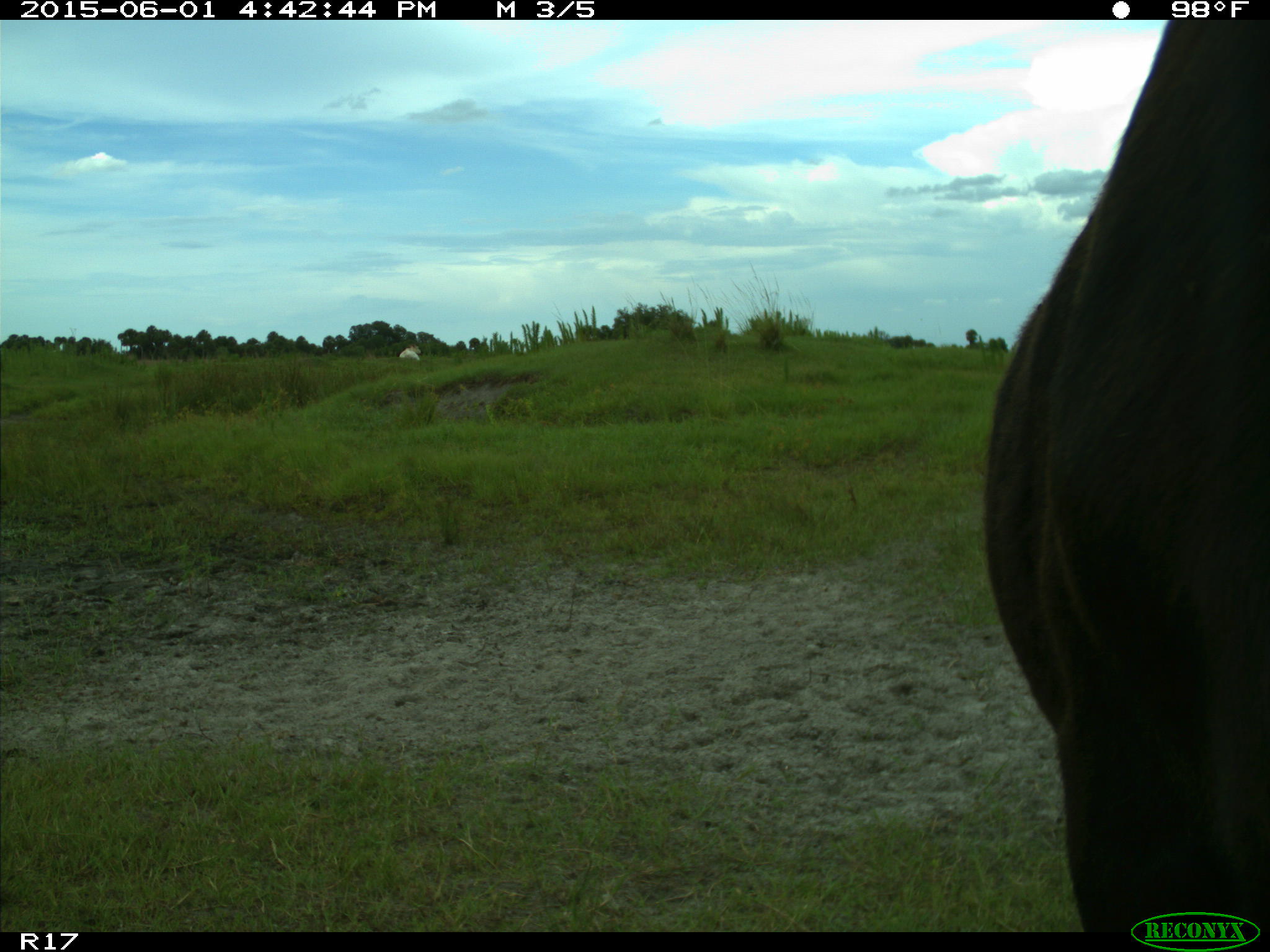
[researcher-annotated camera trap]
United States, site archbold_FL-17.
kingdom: Animalia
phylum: Chordata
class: Mammalia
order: Artiodactyla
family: Bovidae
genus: Bos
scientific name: Bos taurus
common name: domestic cow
Bos taurus (domestic cow).